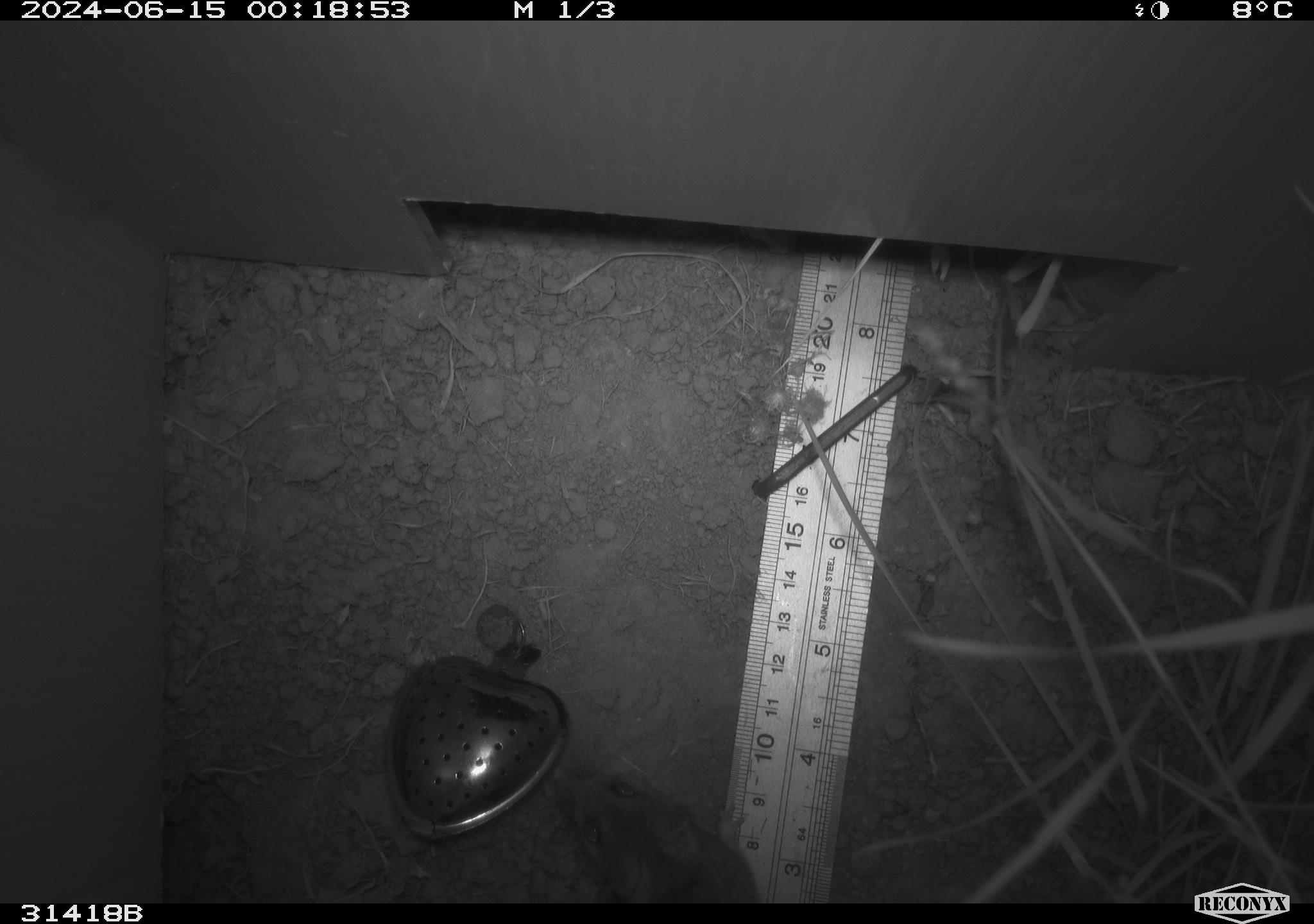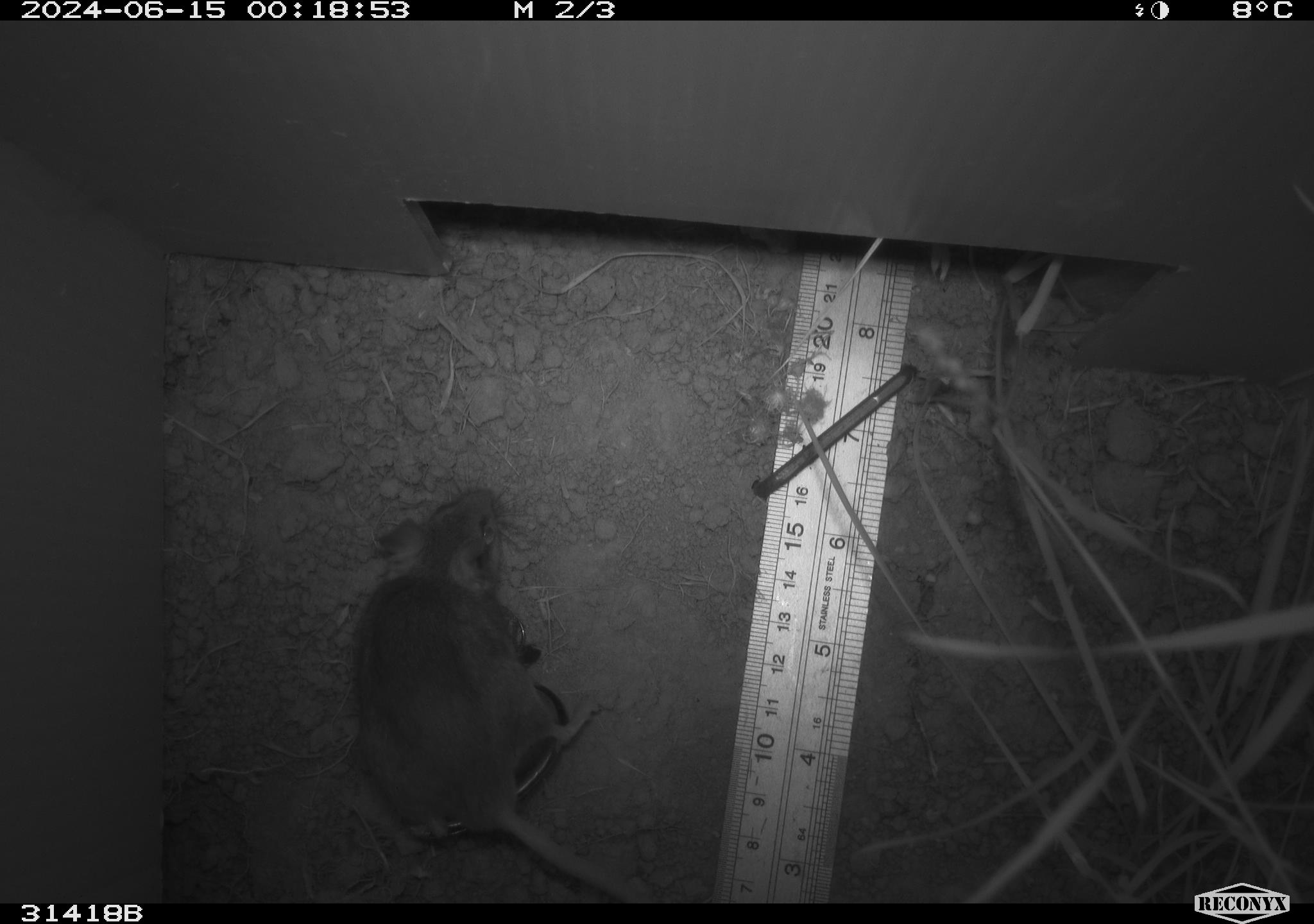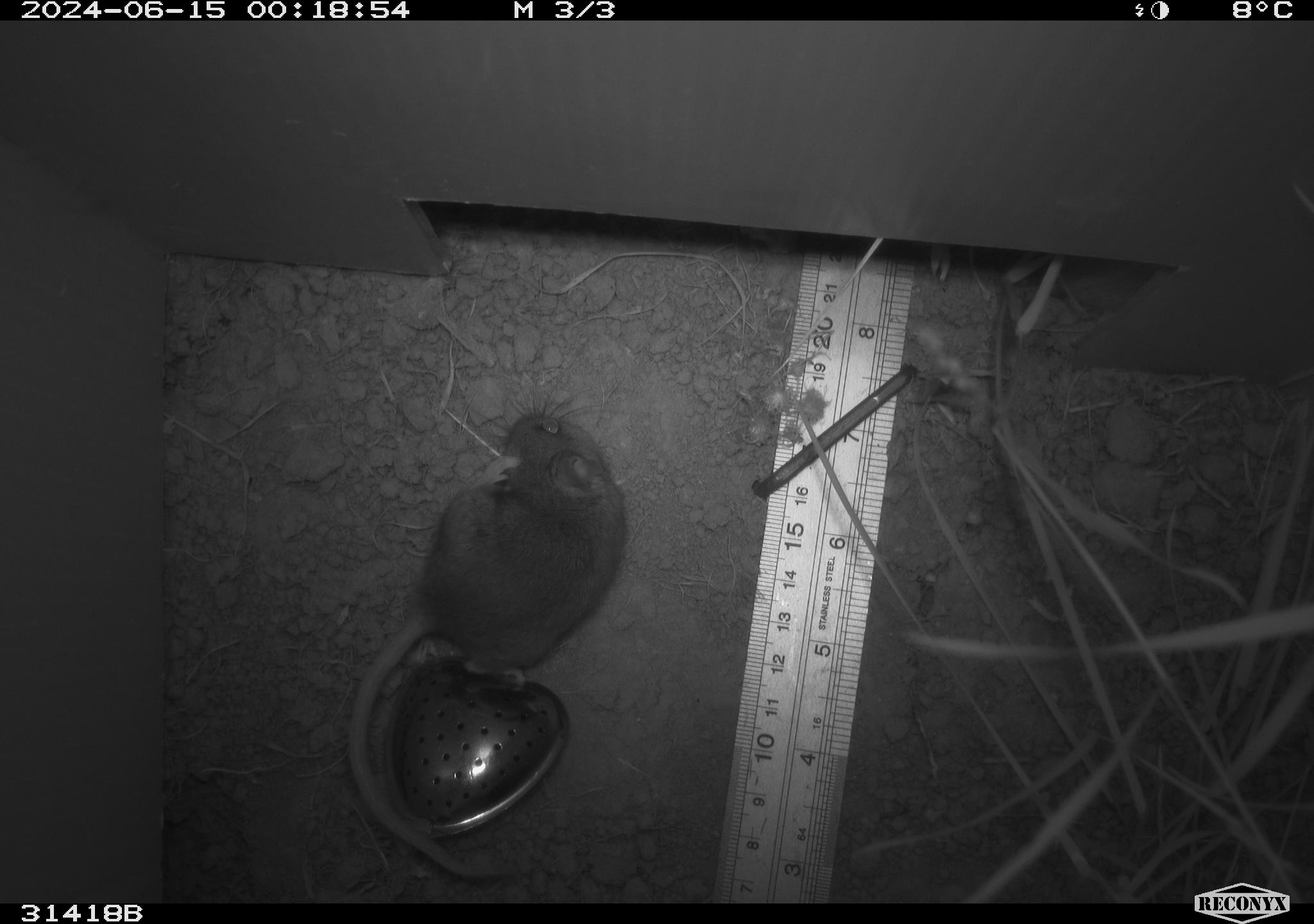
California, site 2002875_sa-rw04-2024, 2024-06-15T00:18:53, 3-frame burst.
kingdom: Animalia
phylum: Chordata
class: Mammalia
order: Rodentia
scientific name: Rodentia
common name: rodent